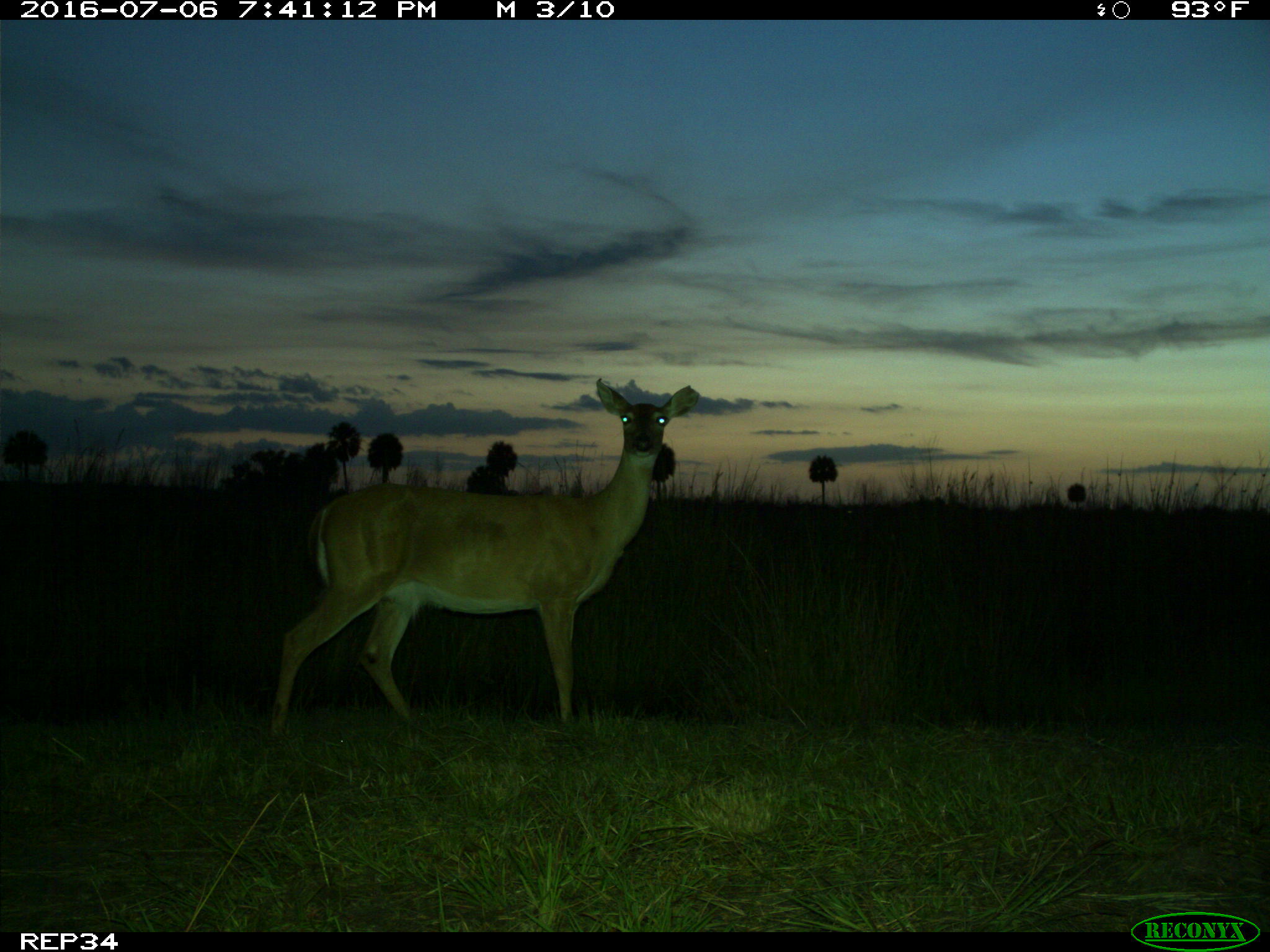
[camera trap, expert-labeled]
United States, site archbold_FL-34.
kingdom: Animalia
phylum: Chordata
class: Mammalia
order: Artiodactyla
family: Cervidae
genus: Odocoileus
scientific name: Odocoileus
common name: deer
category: unidentified deer